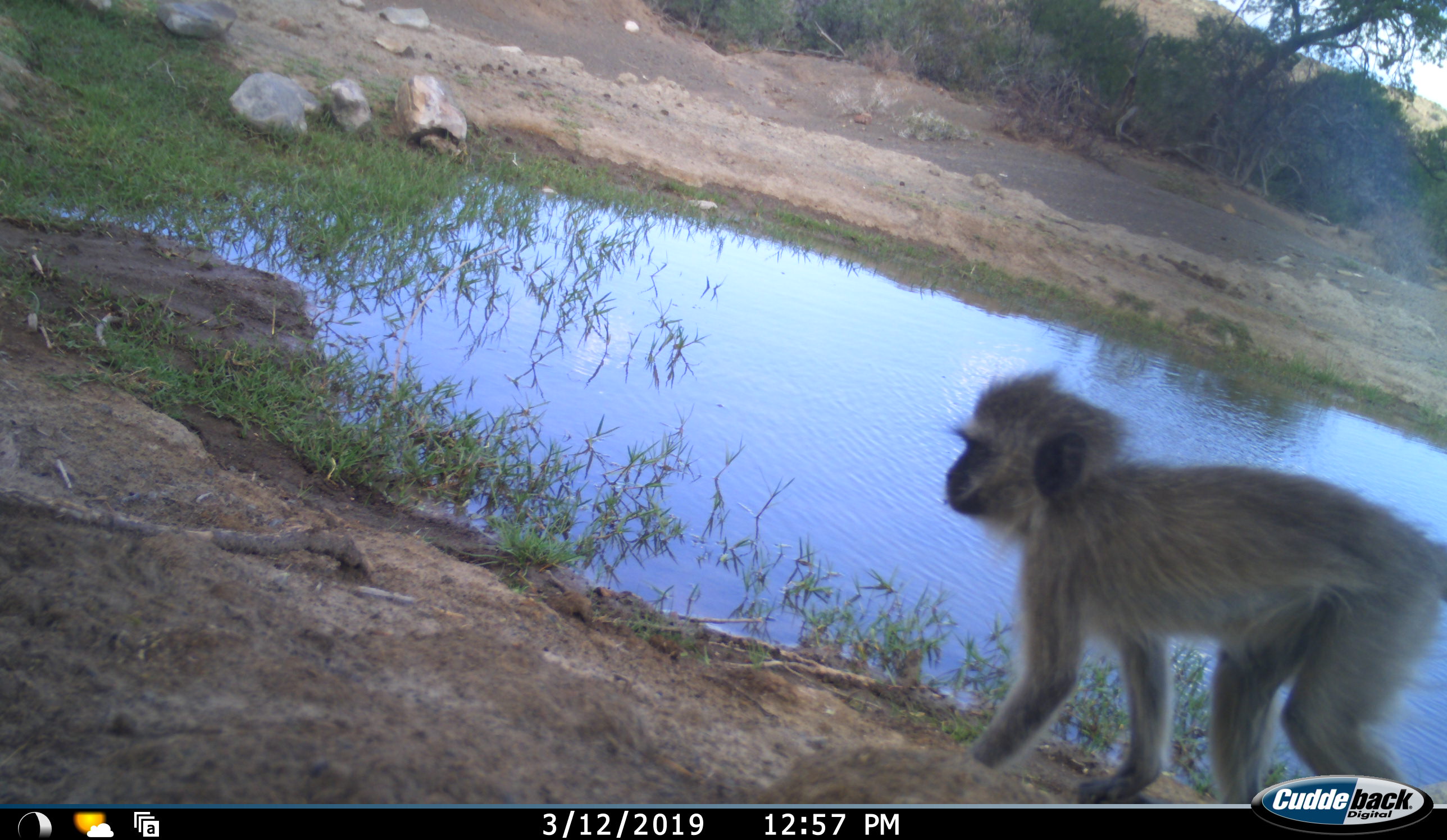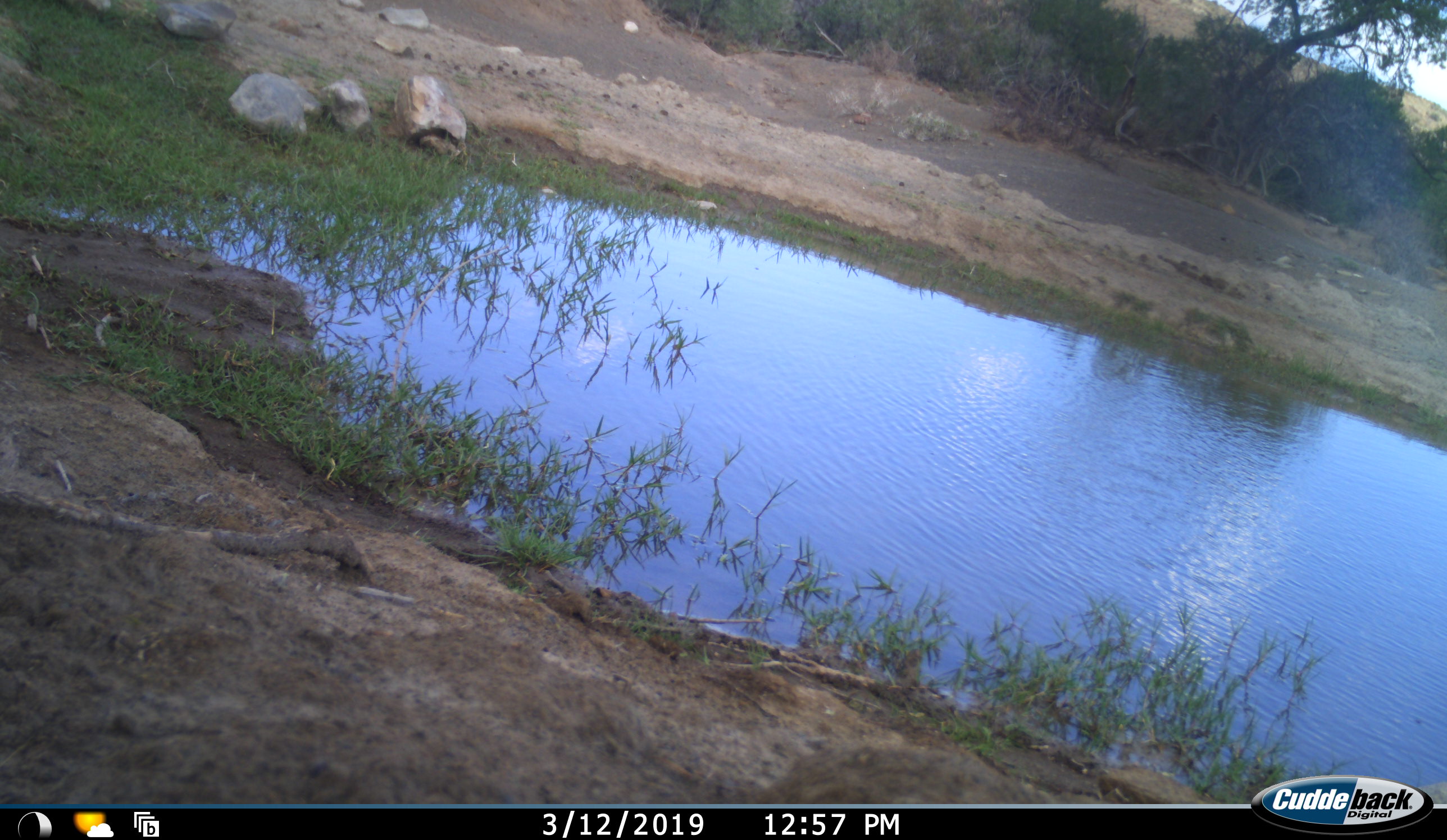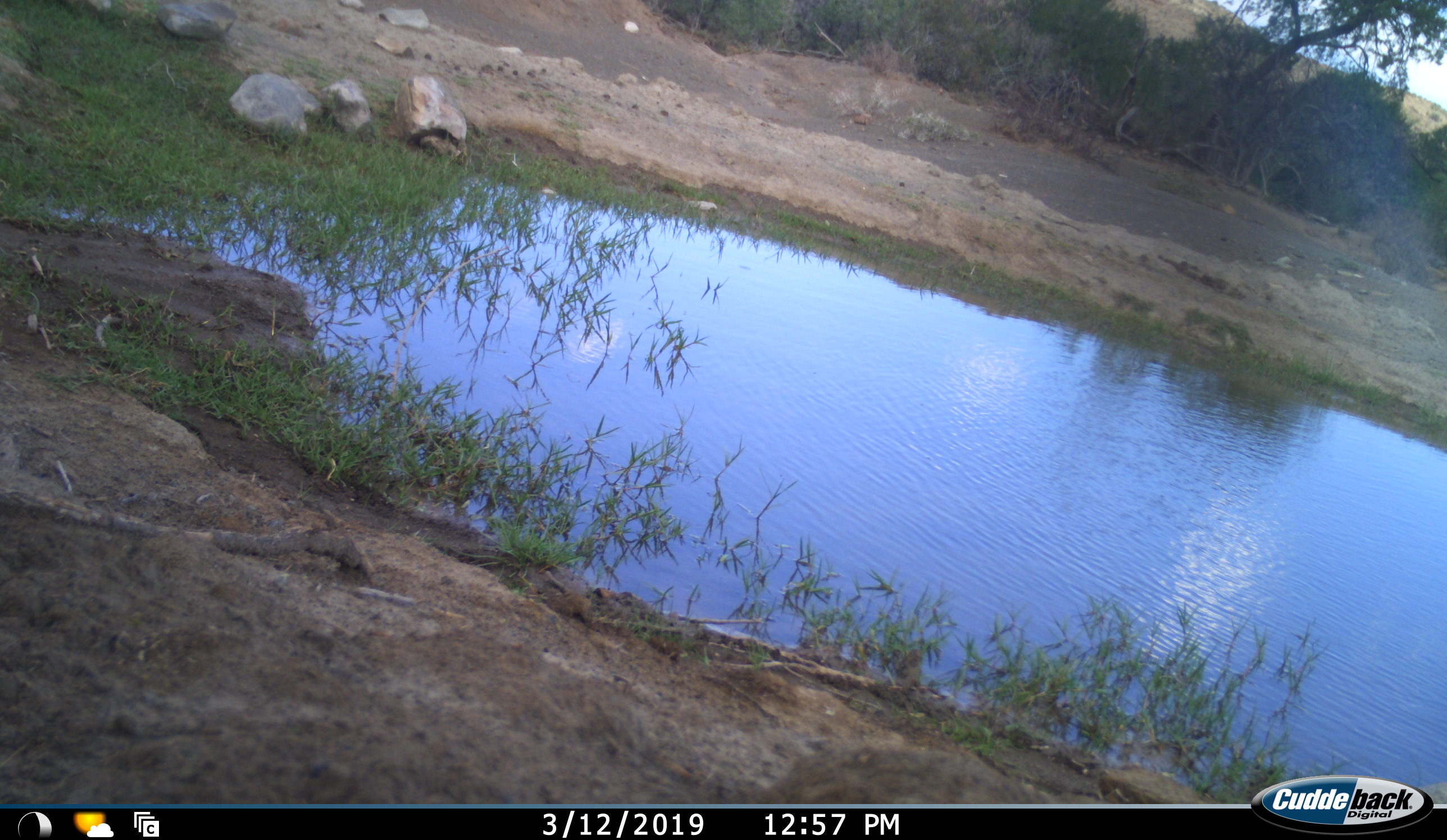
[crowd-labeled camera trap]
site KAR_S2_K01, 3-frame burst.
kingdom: Animalia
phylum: Chordata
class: Mammalia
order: Primates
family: Cercopithecidae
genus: Chlorocebus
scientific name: Chlorocebus pygerythrus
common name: vervet monkey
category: monkeyvervet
Monkeyvervet (vervet monkey) (Chlorocebus pygerythrus), count 1. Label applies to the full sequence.